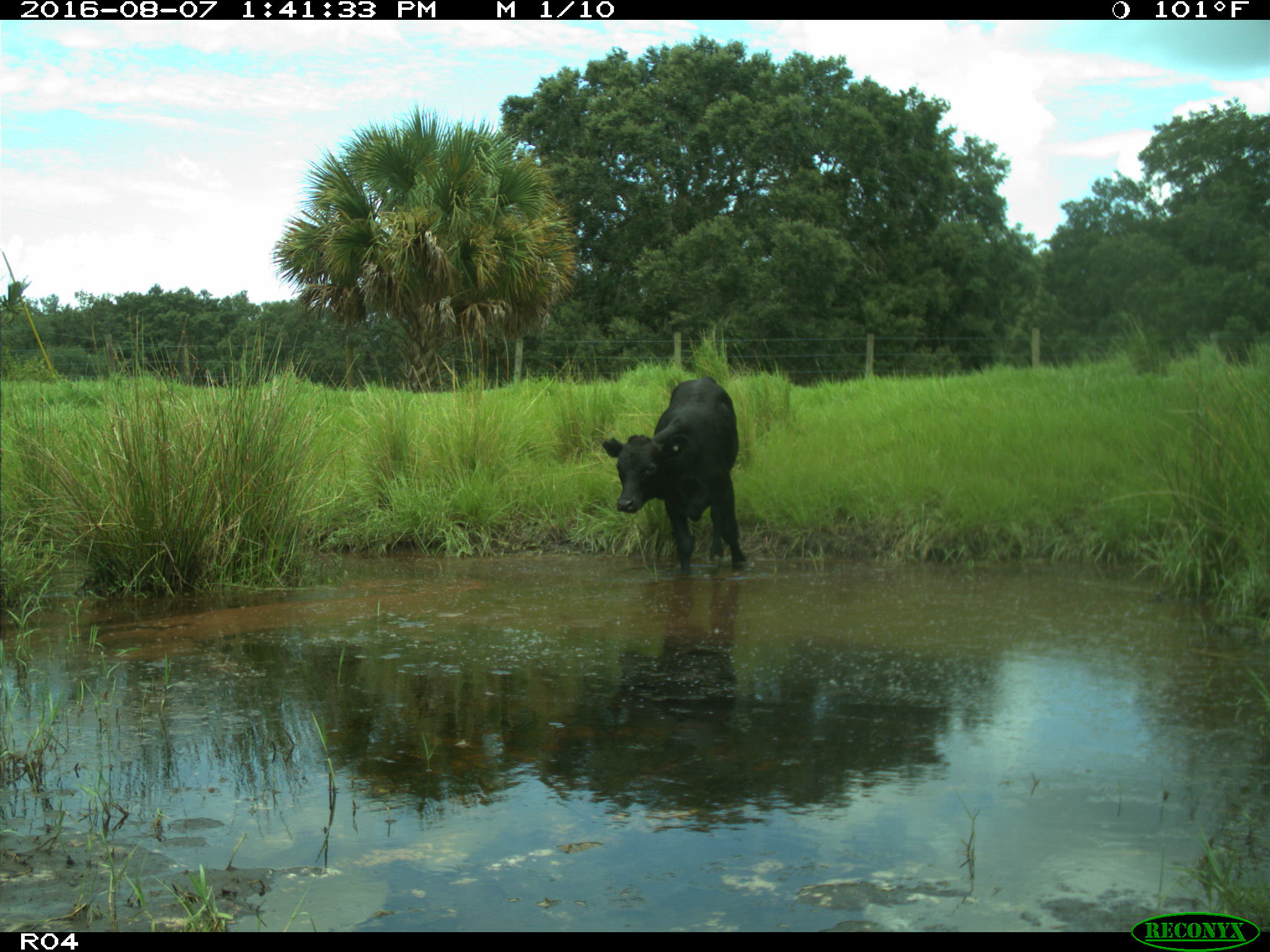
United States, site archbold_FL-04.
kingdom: Animalia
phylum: Chordata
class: Mammalia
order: Artiodactyla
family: Bovidae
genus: Bos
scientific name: Bos taurus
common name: domestic cow